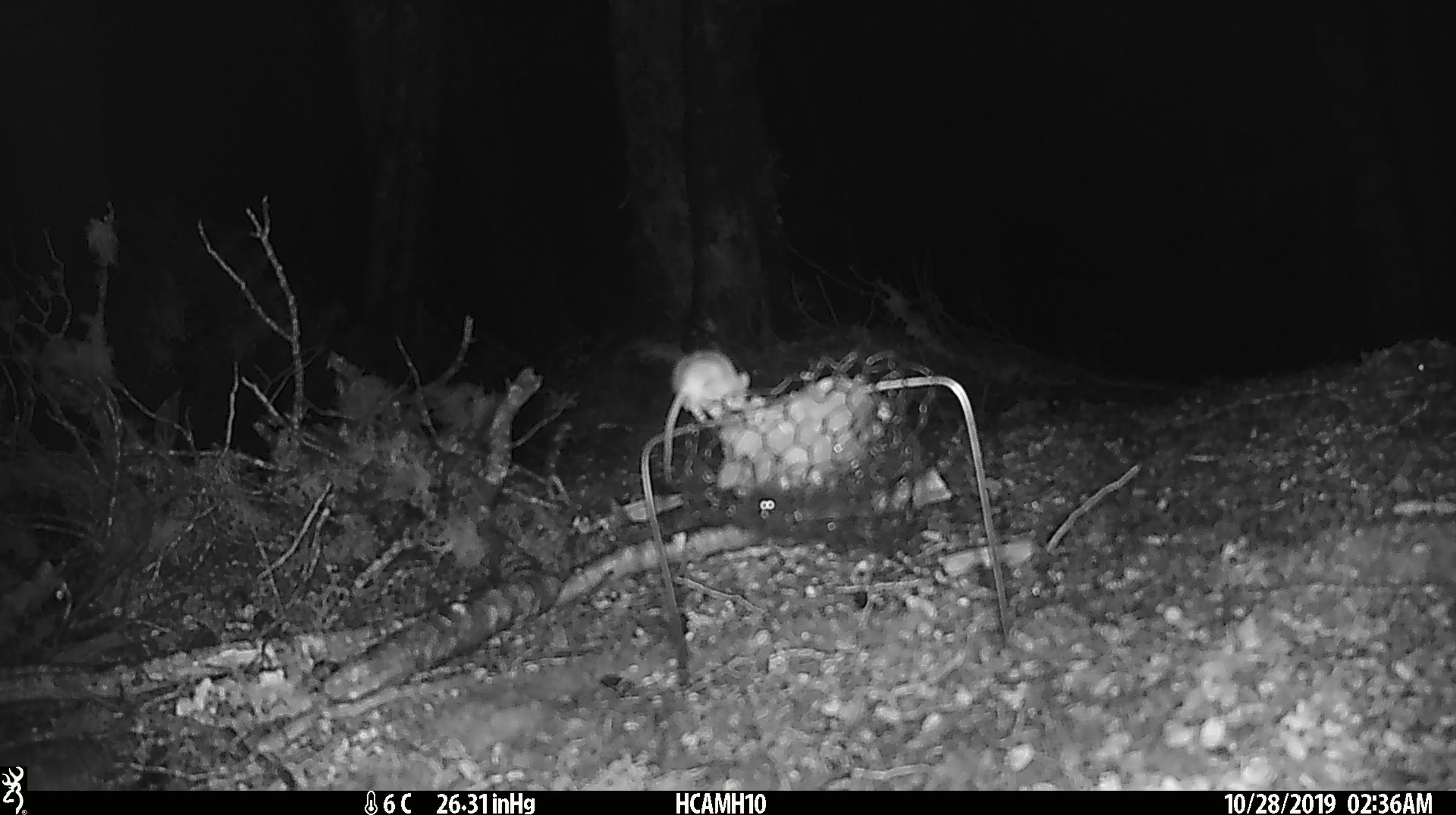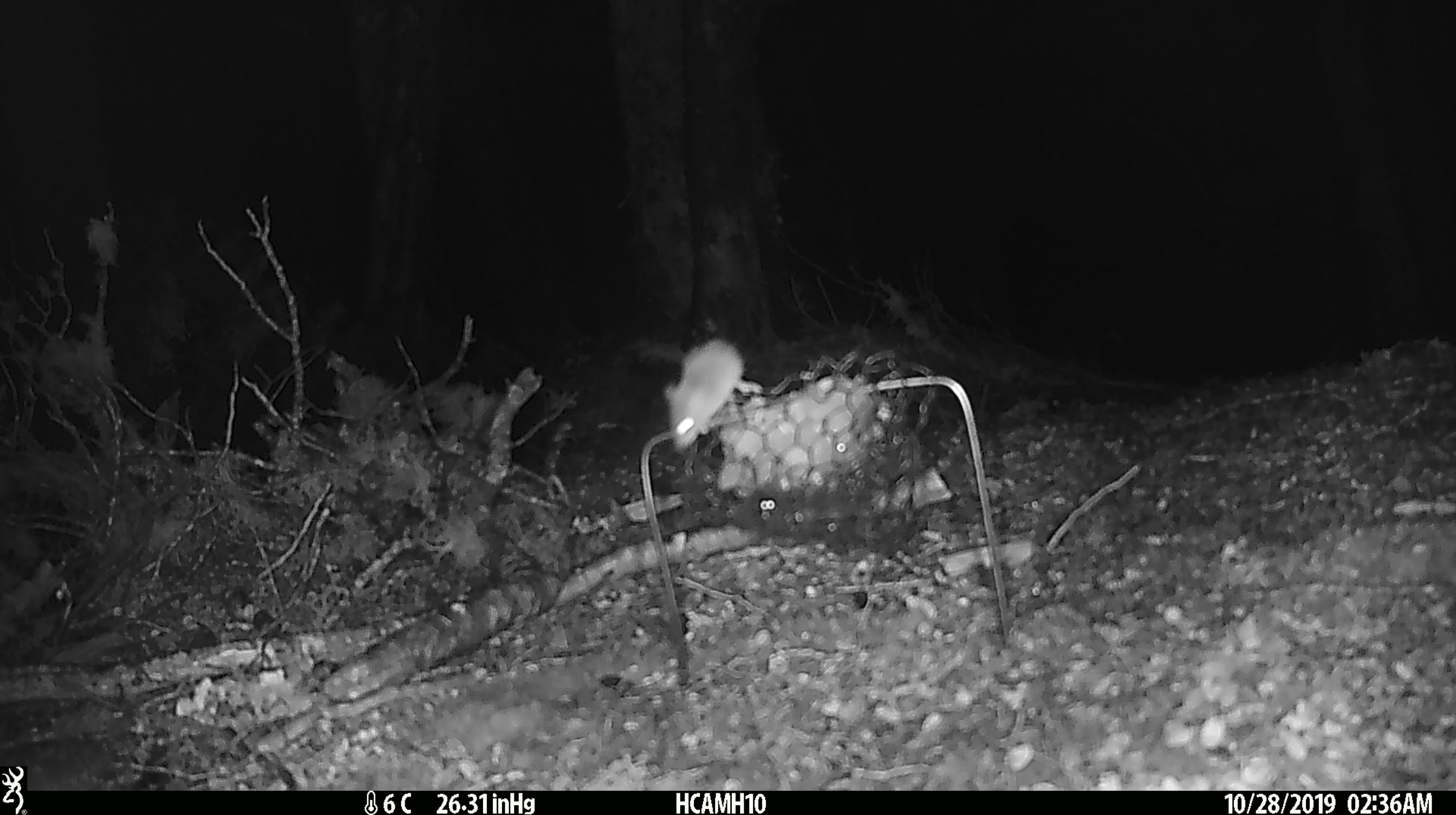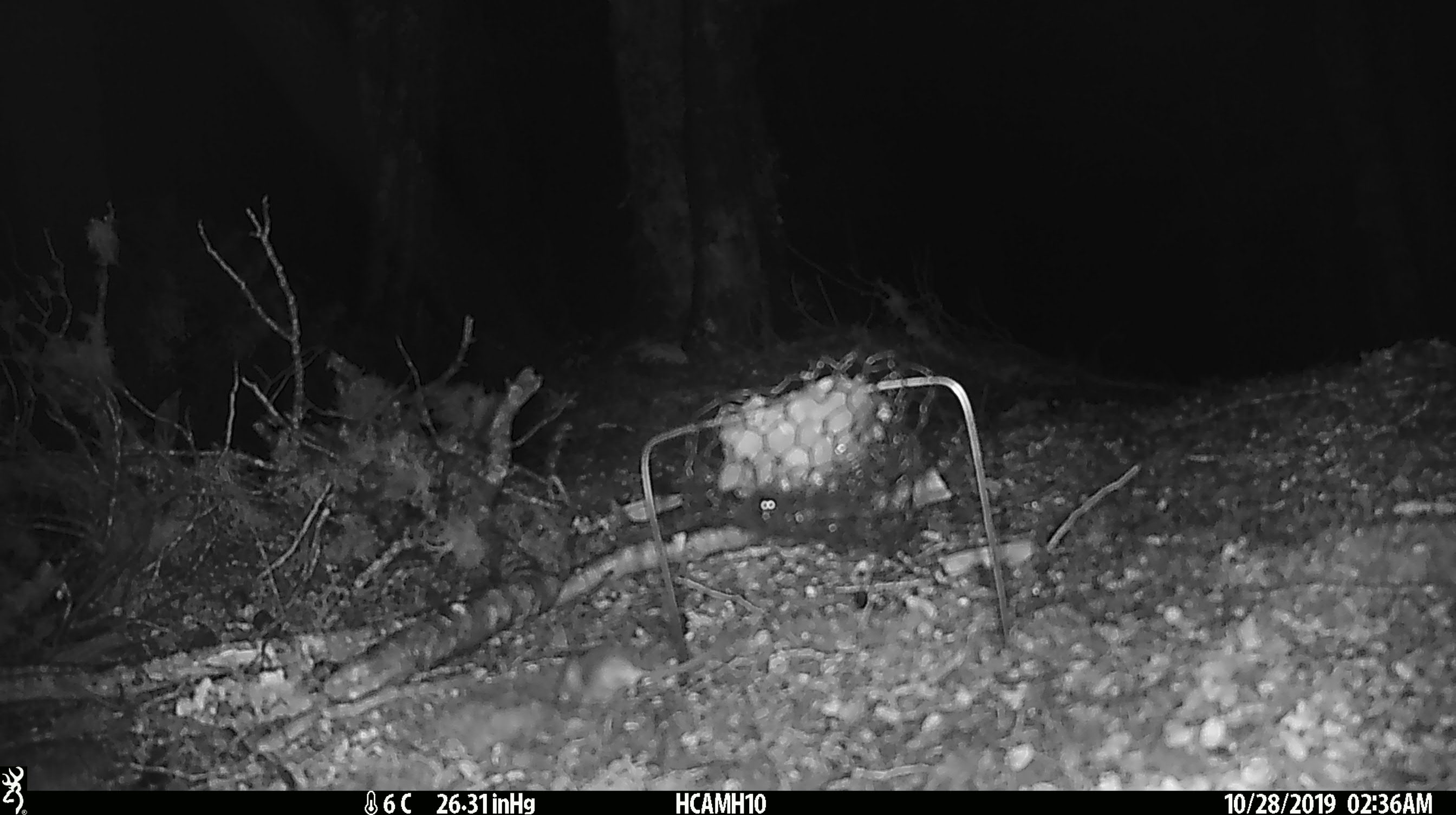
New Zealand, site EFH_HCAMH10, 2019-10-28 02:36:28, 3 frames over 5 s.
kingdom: Animalia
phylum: Chordata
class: Mammalia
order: Rodentia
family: Muridae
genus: Mus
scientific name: Mus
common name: mouse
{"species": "mouse (Mus)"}